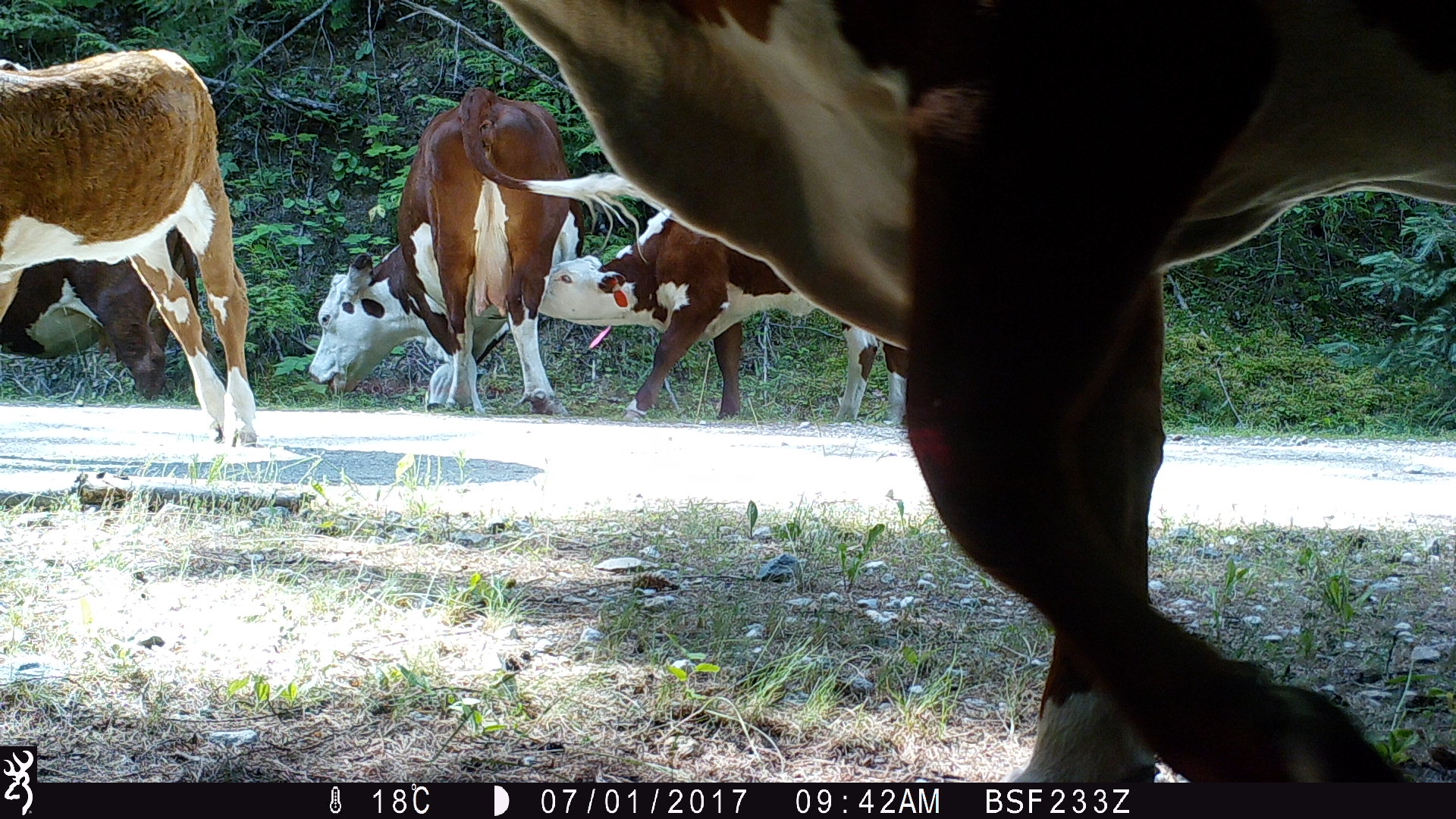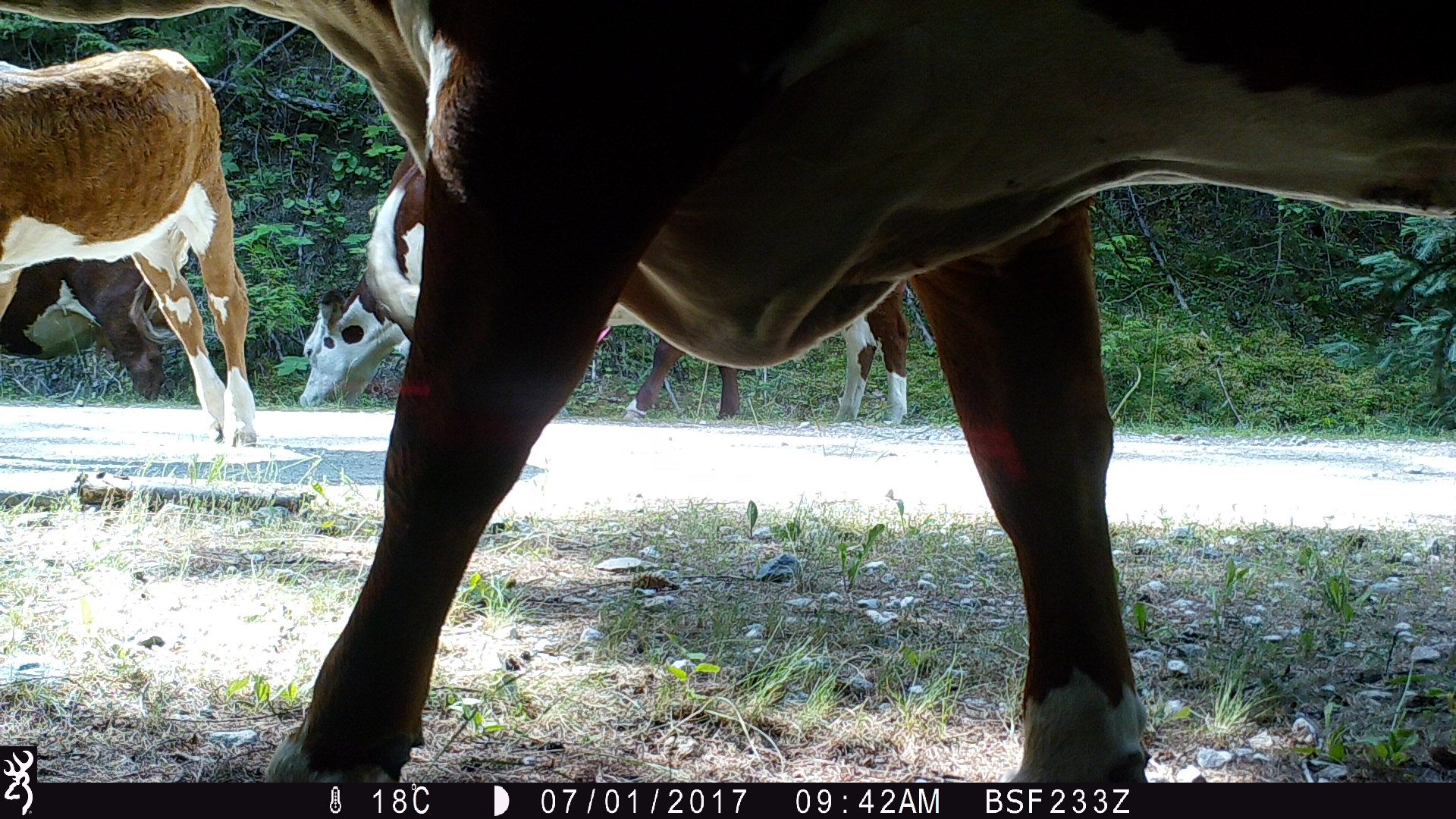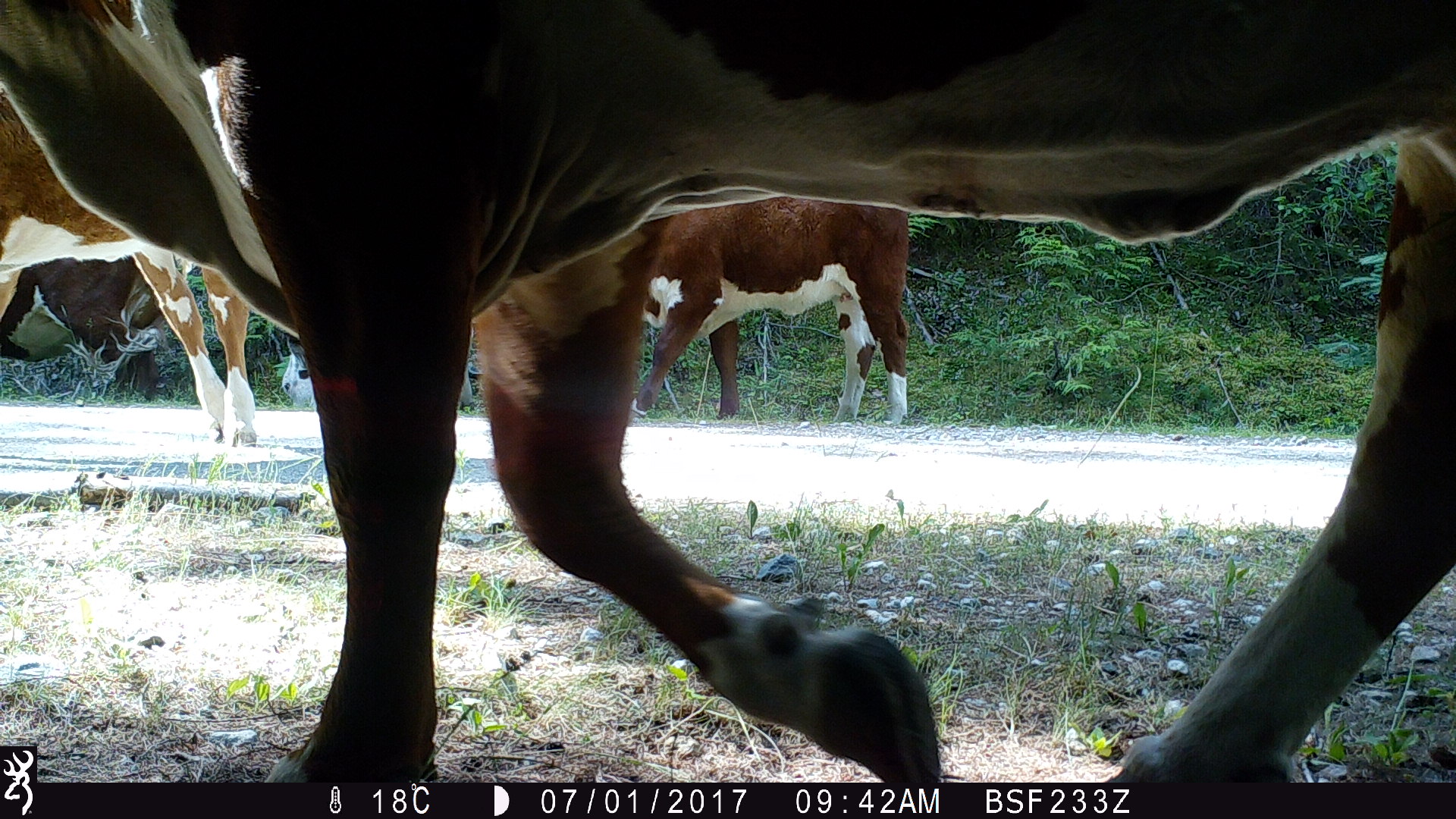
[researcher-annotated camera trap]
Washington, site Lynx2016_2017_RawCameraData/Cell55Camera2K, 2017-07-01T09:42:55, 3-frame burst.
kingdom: Animalia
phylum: Chordata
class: Mammalia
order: Artiodactyla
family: Bovidae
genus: Bos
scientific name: Bos taurus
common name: domestic cattle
Domestic cattle (Bos taurus). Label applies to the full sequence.